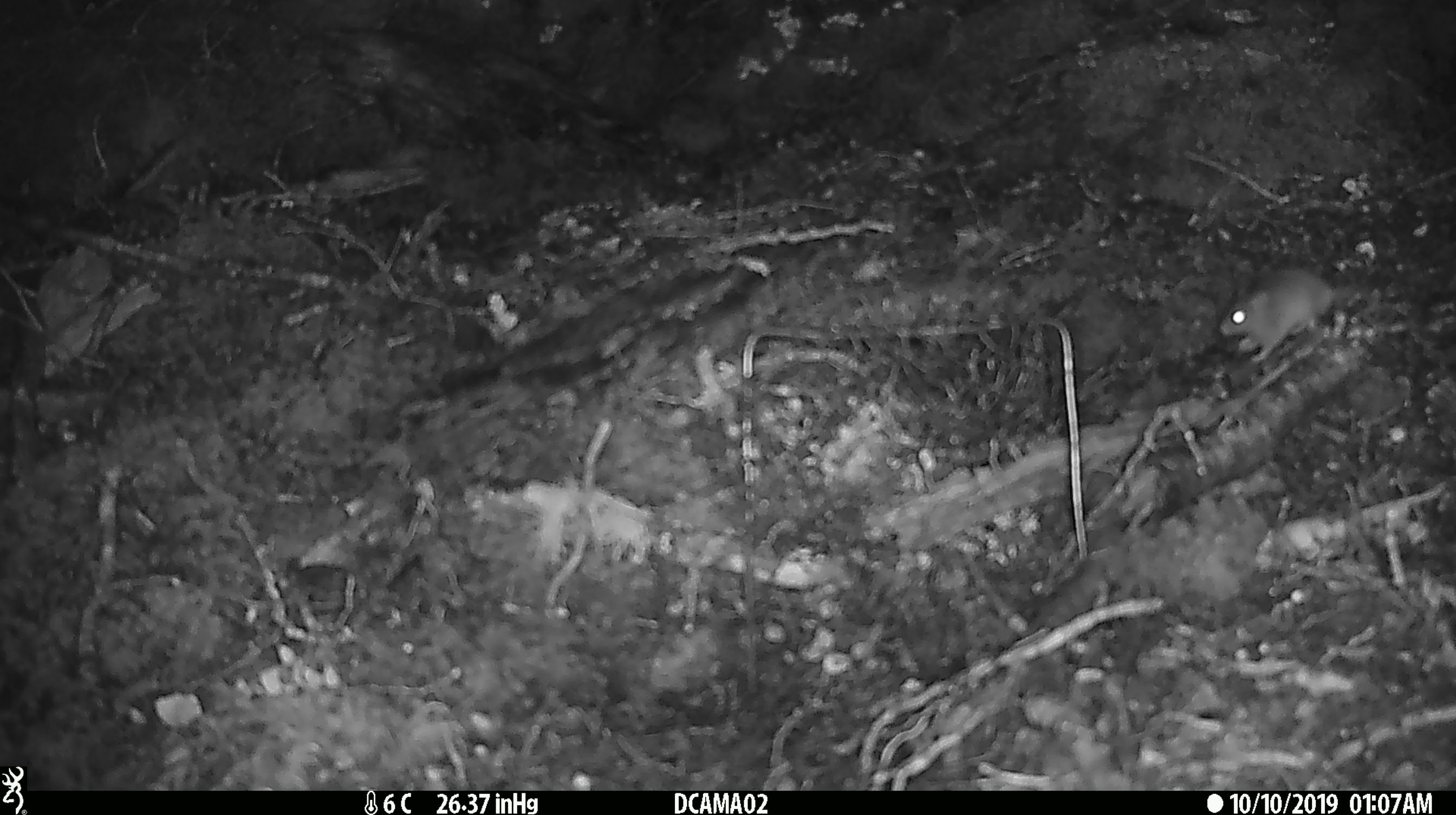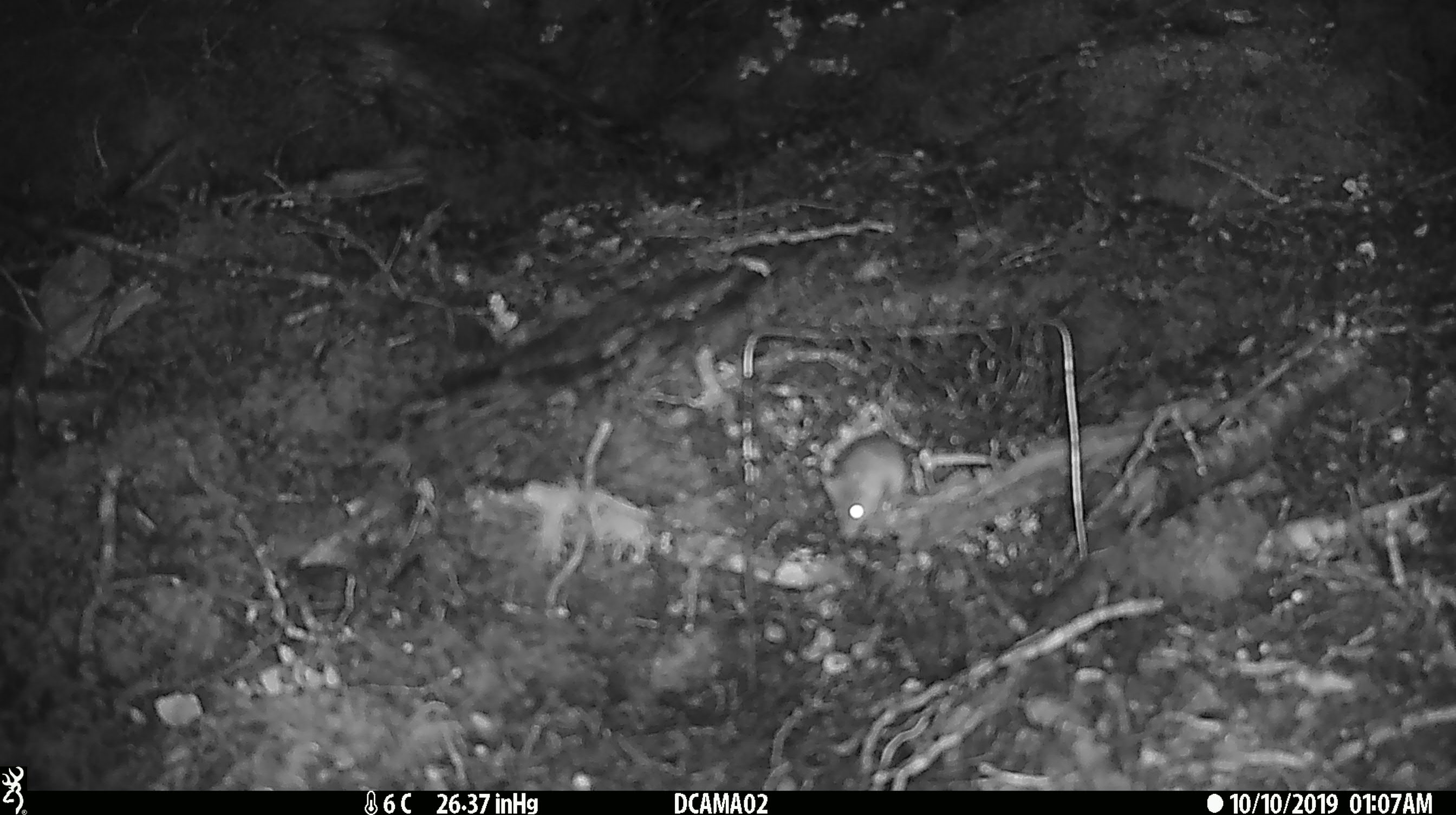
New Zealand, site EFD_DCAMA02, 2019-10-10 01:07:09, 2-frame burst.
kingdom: Animalia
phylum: Chordata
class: Mammalia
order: Rodentia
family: Muridae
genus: Mus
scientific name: Mus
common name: mouse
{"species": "mouse (Mus)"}